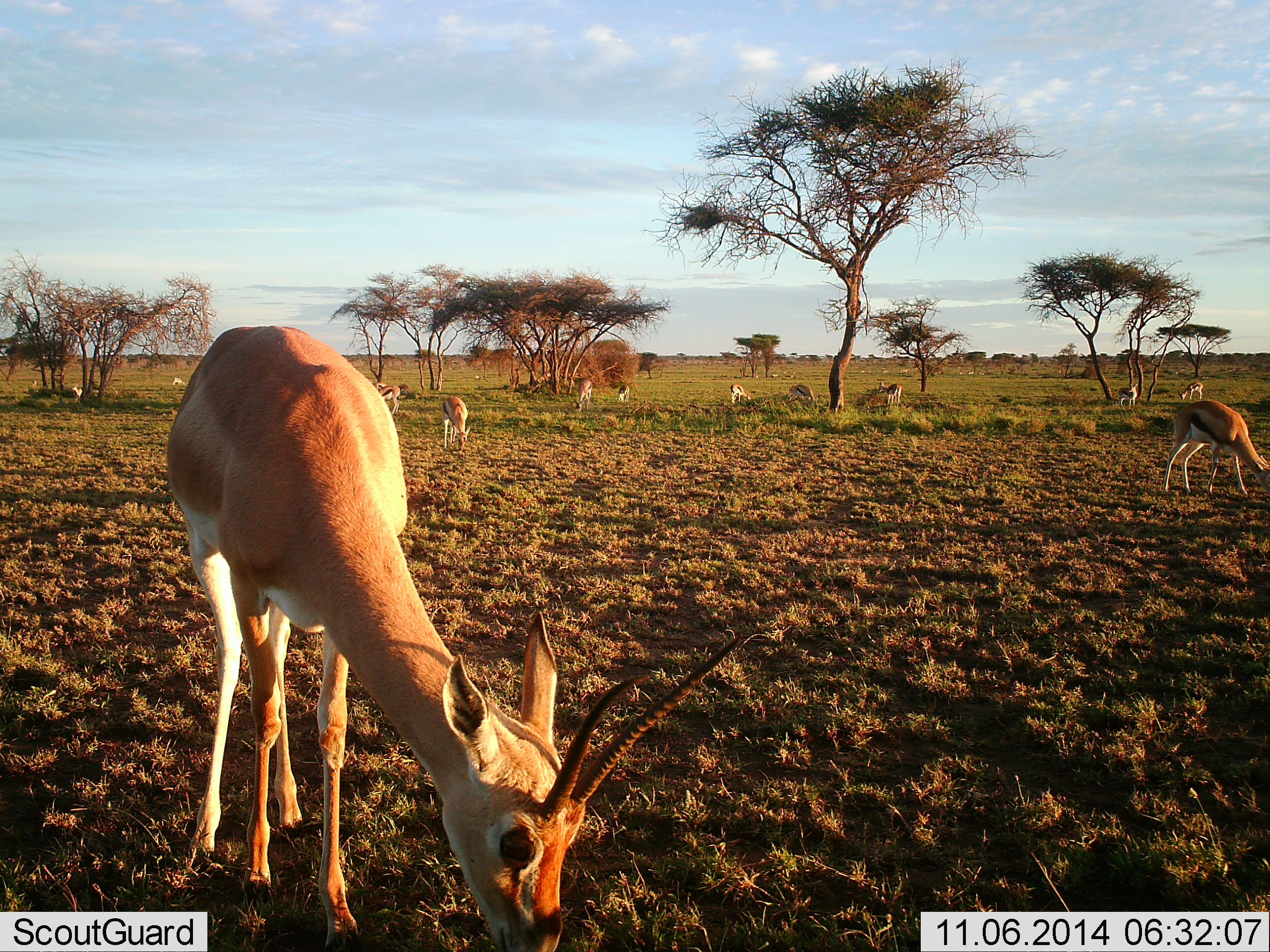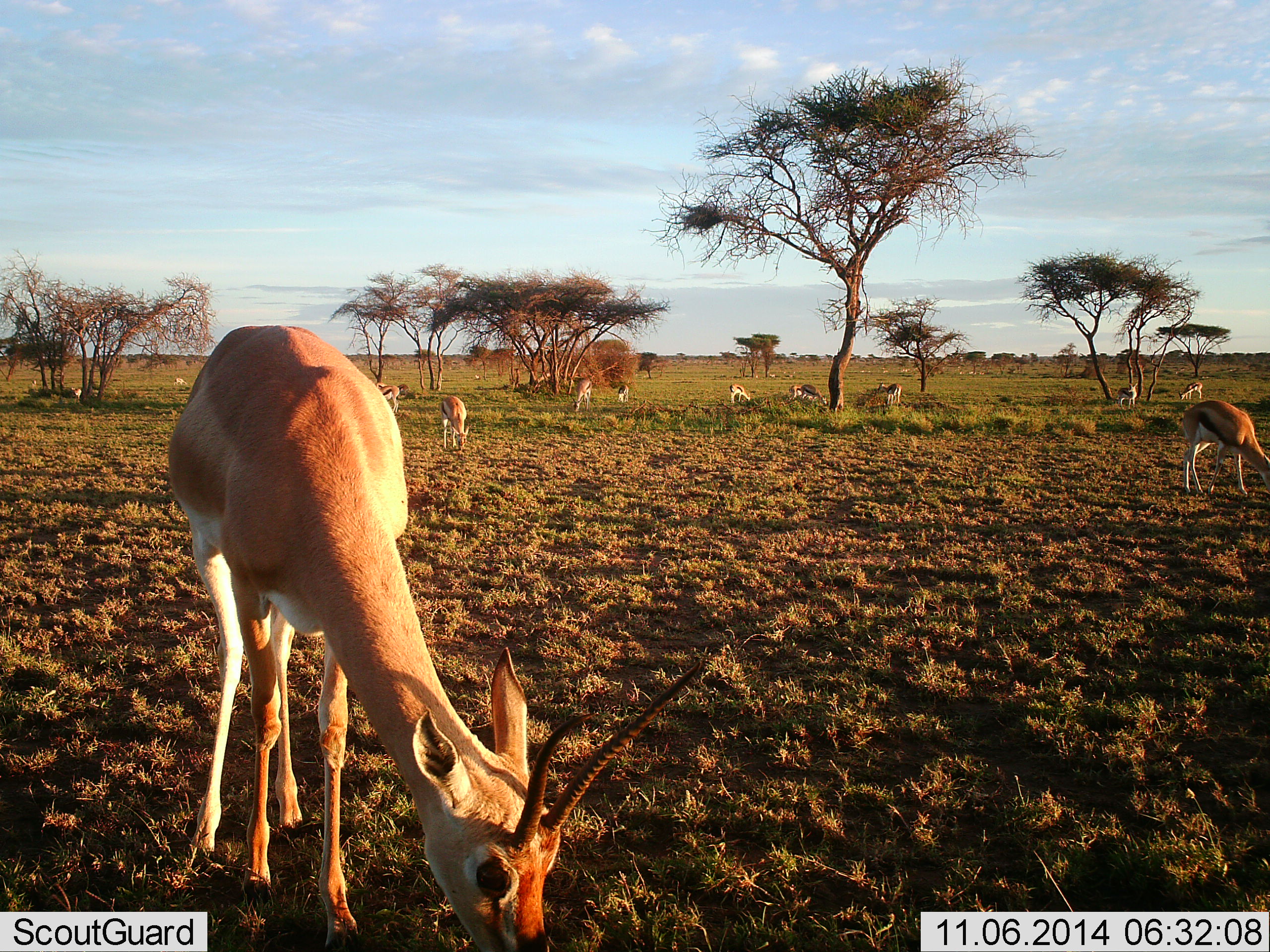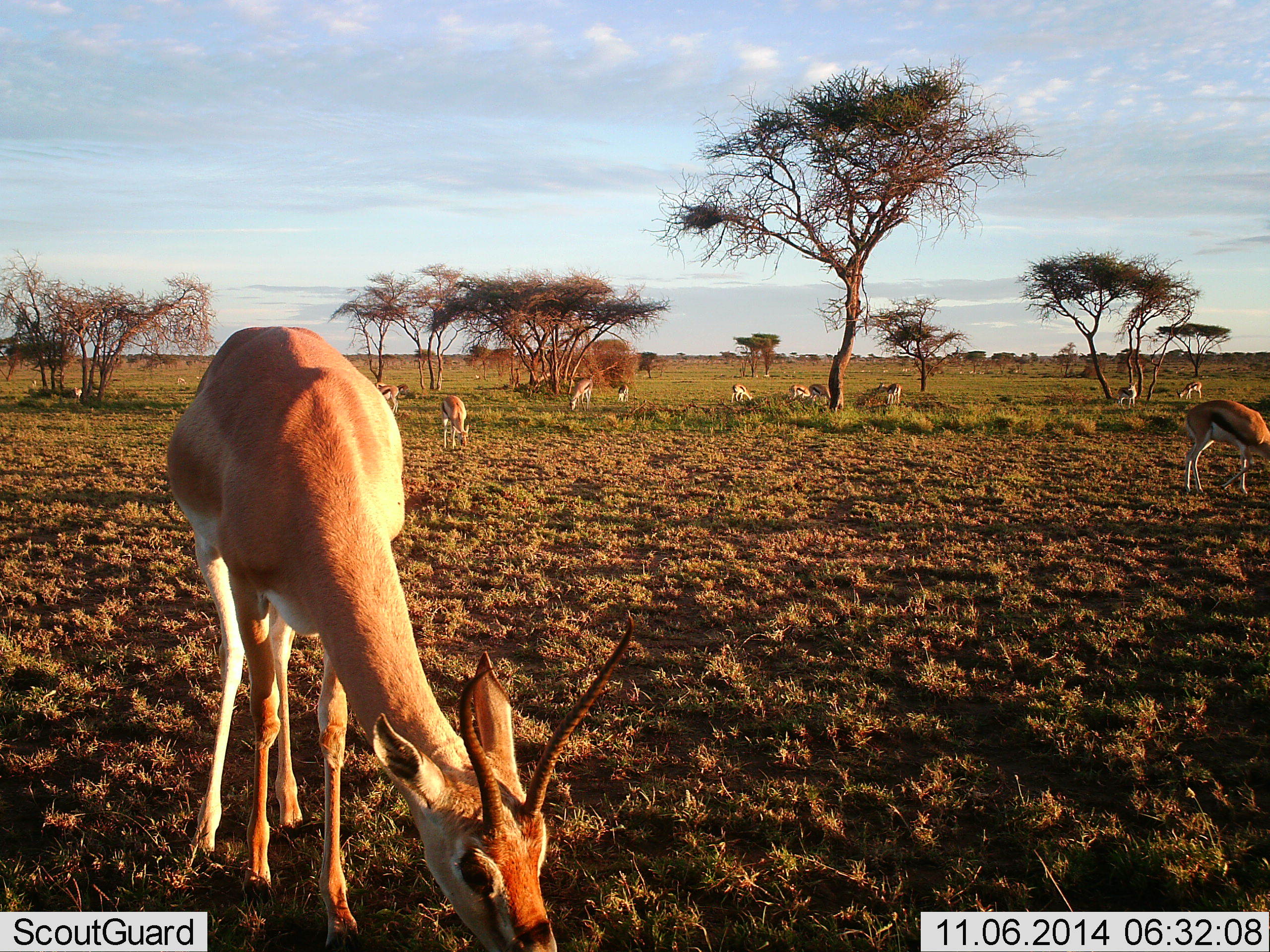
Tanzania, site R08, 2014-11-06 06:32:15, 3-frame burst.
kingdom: Animalia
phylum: Chordata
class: Mammalia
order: Artiodactyla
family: Bovidae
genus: Nanger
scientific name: Nanger granti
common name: grant's gazelle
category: gazellegrants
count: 11-50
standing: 22%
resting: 0%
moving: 6%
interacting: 6%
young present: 0%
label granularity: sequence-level